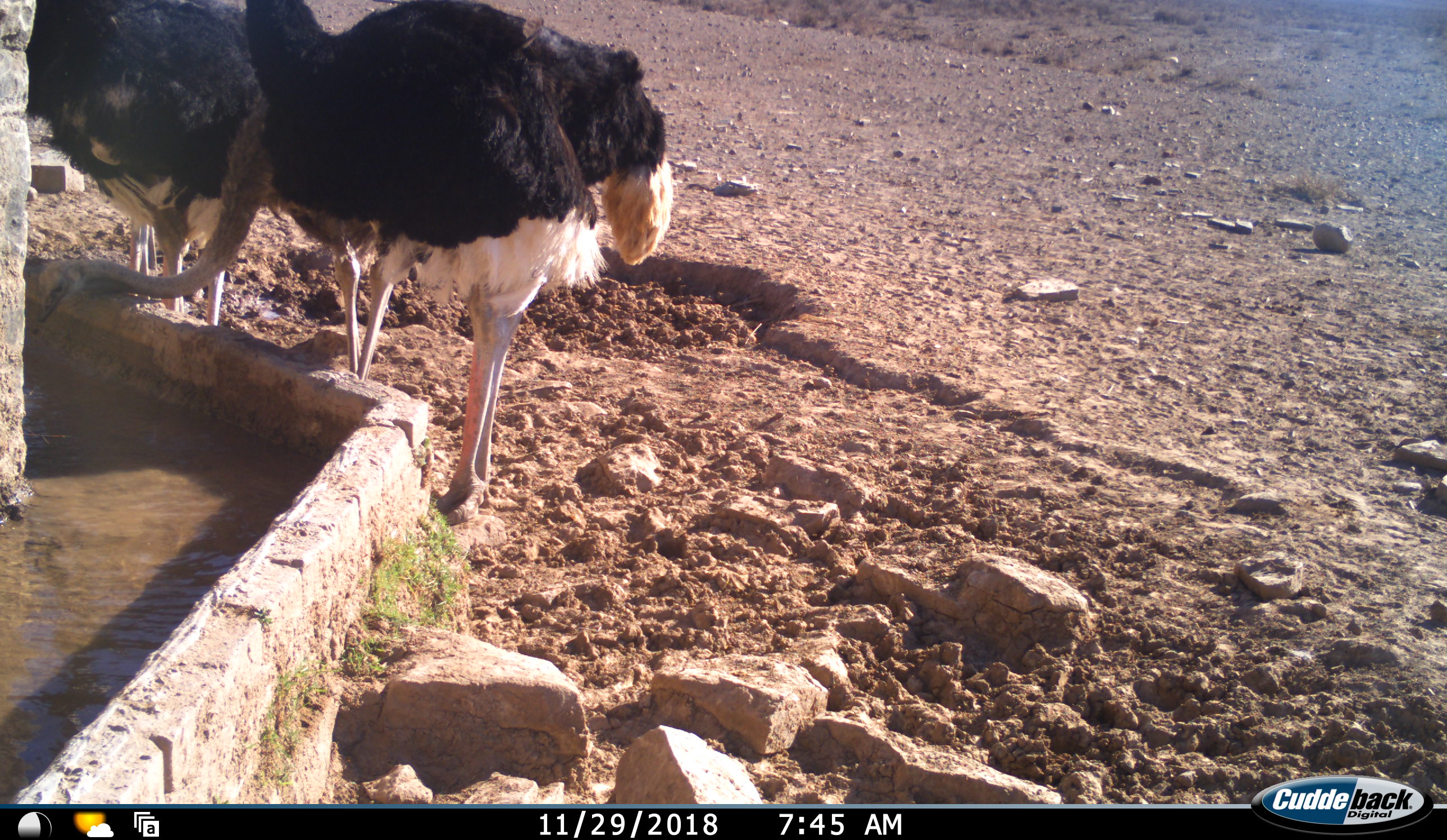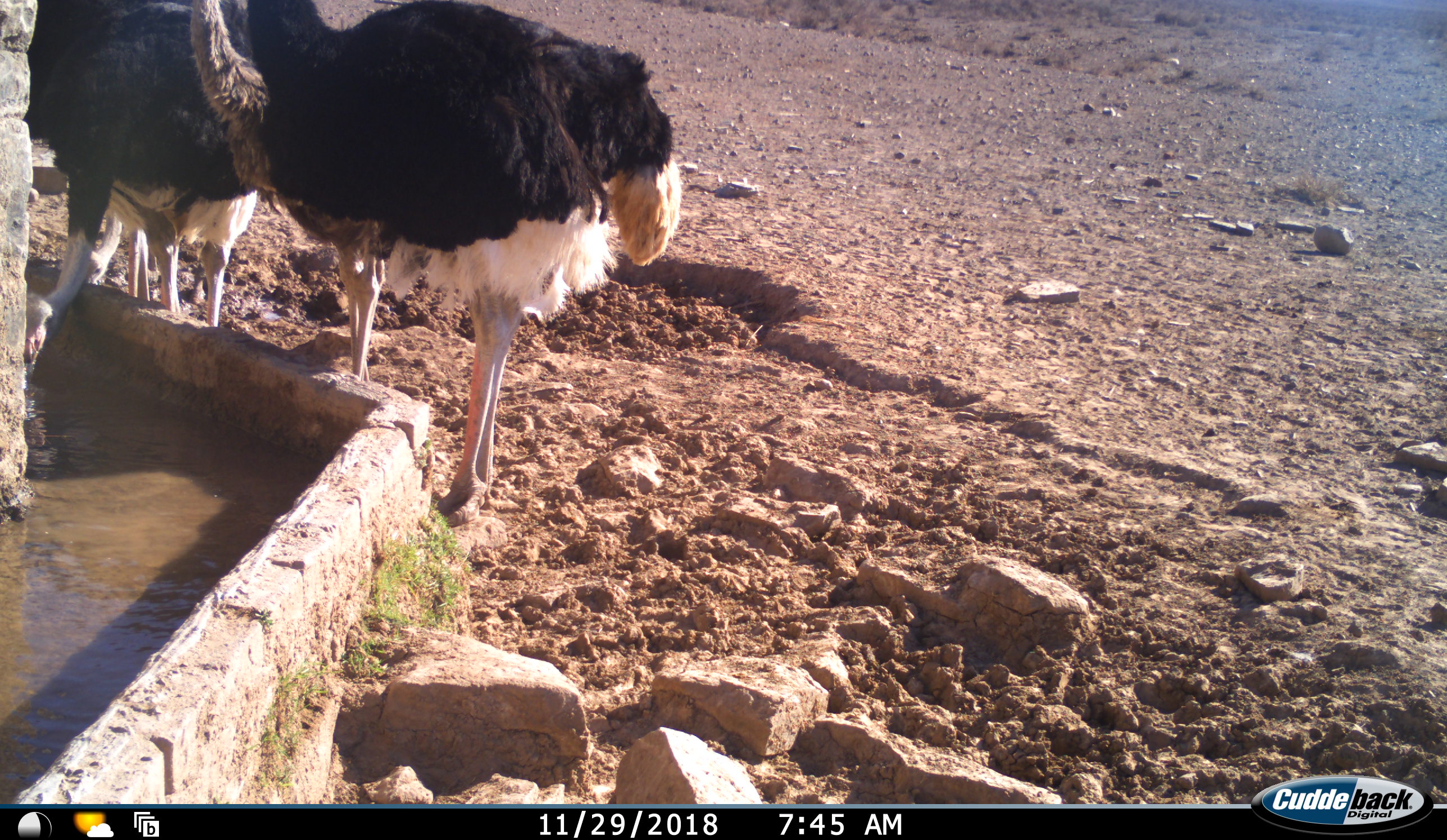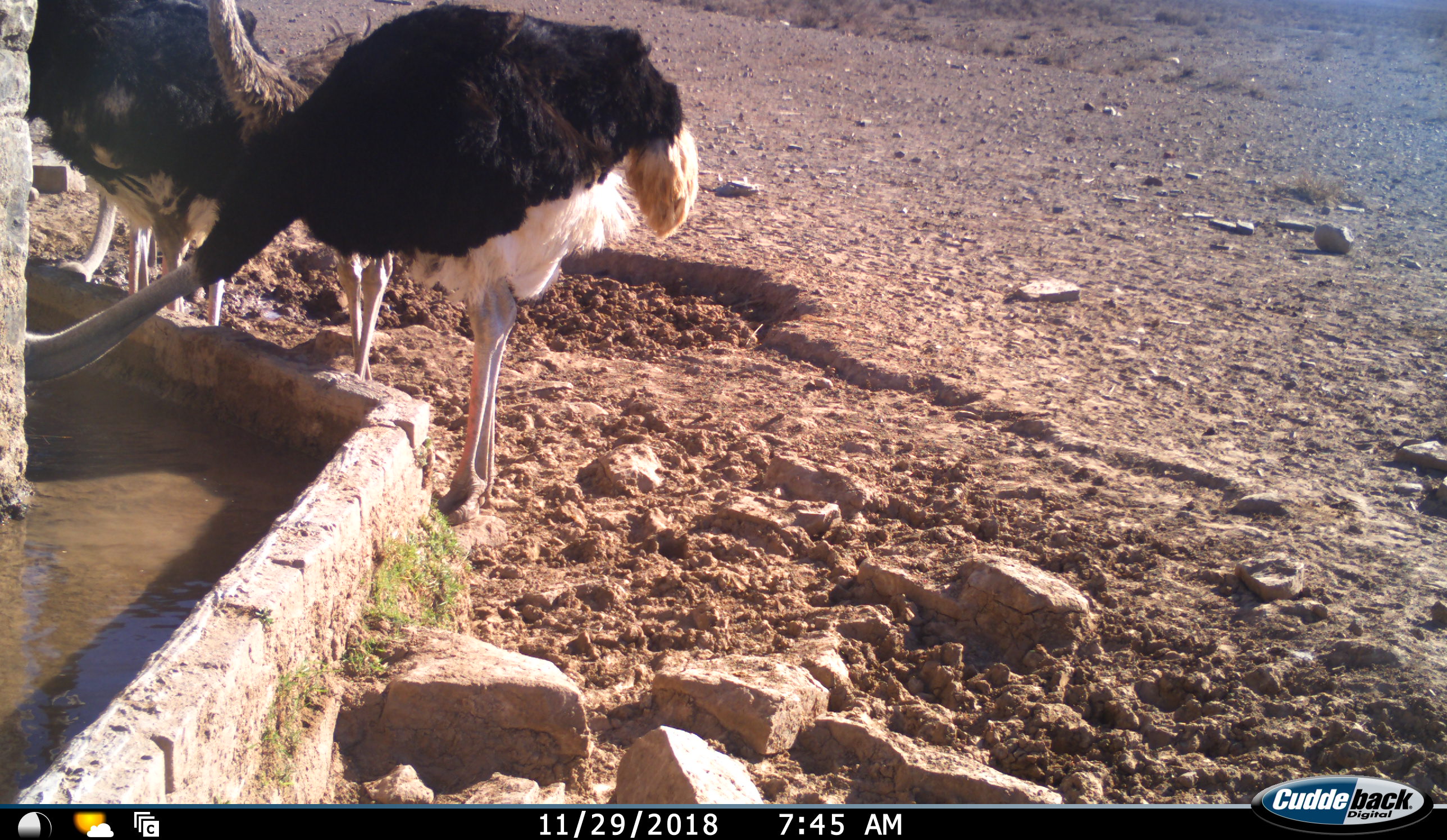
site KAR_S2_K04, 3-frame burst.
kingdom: Animalia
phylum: Chordata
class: Aves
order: Struthioniformes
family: Struthionidae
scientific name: Struthionidae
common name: ostrich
Ostrich (Struthionidae), count 4. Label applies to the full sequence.